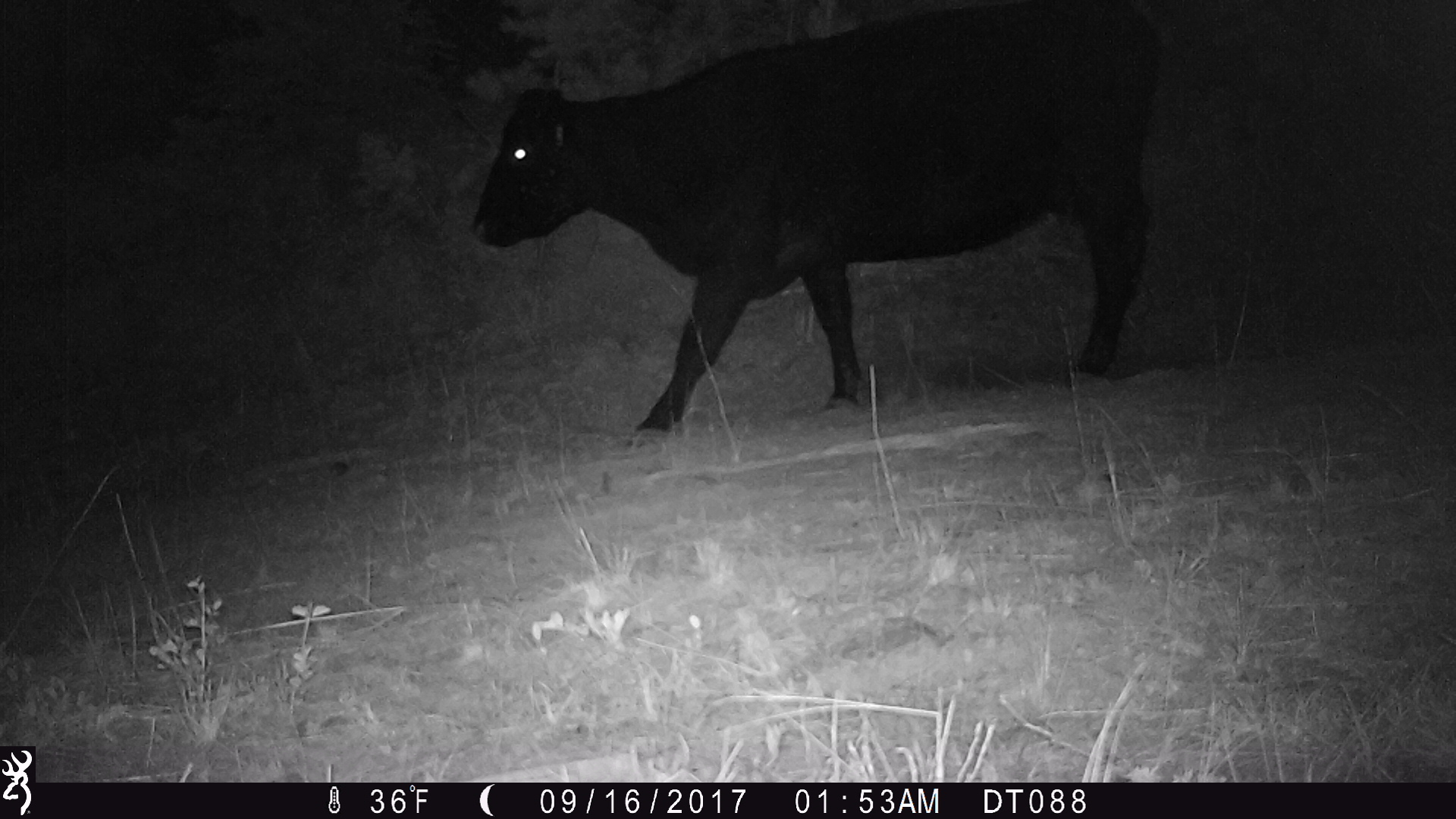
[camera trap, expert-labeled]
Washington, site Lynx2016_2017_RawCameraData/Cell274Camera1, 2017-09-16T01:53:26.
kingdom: Animalia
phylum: Chordata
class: Mammalia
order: Artiodactyla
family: Bovidae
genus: Bos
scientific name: Bos taurus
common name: domestic cattle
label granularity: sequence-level